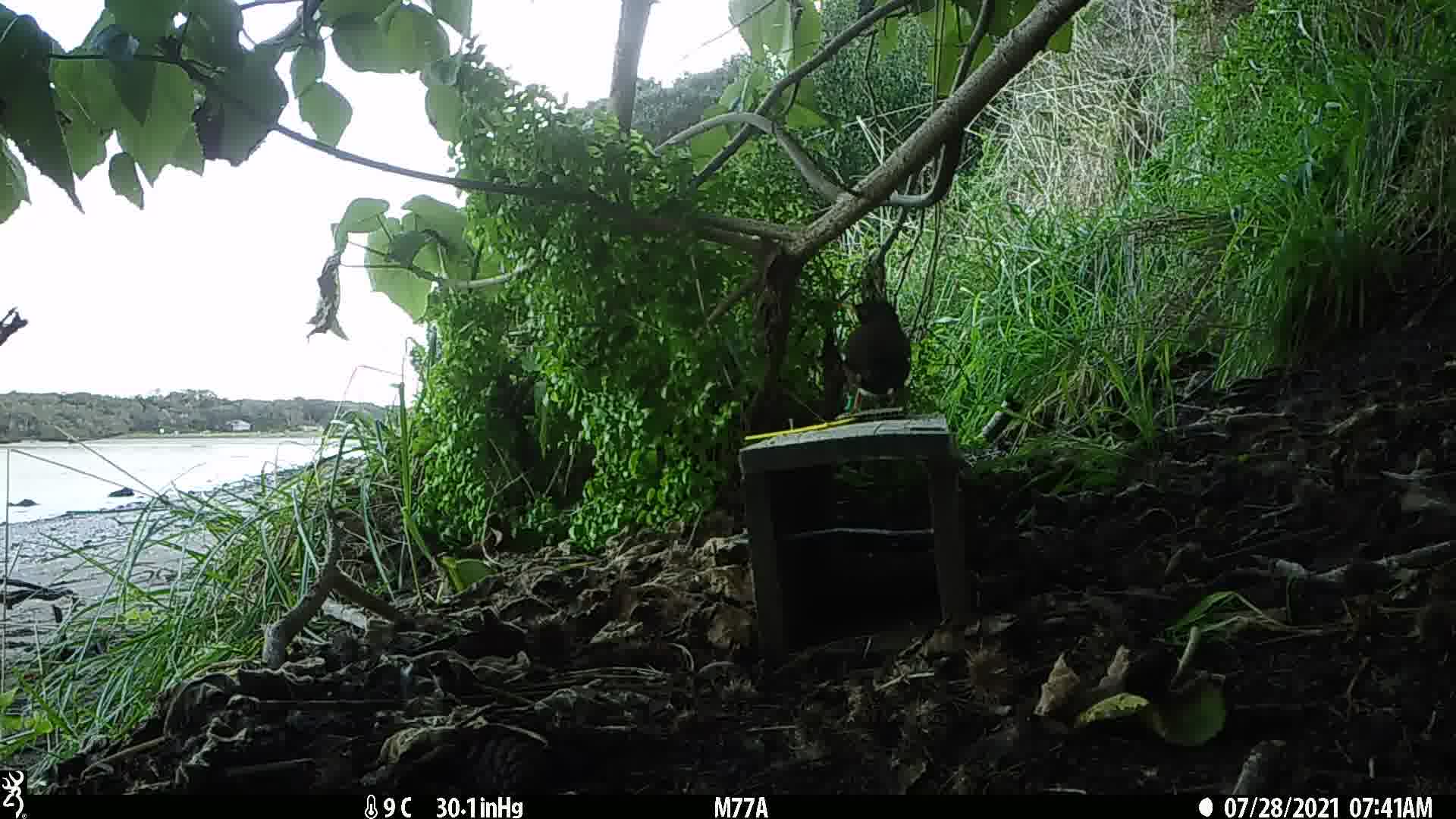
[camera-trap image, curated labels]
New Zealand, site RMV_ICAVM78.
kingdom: Animalia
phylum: Chordata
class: Aves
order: Passeriformes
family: Sturnidae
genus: Acridotheres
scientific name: Acridotheres tristis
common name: common myna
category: myna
Myna (common myna) (Acridotheres tristis).